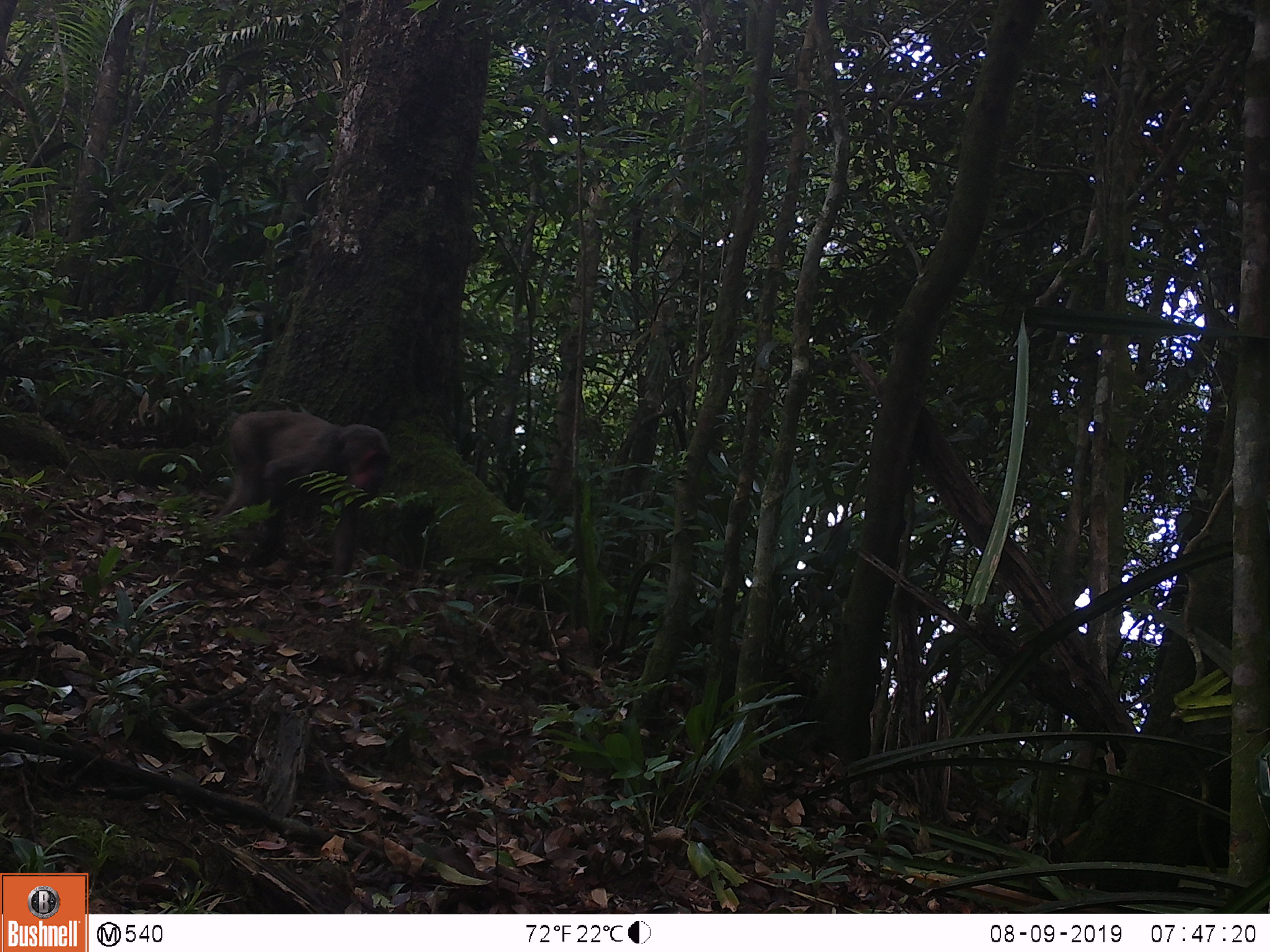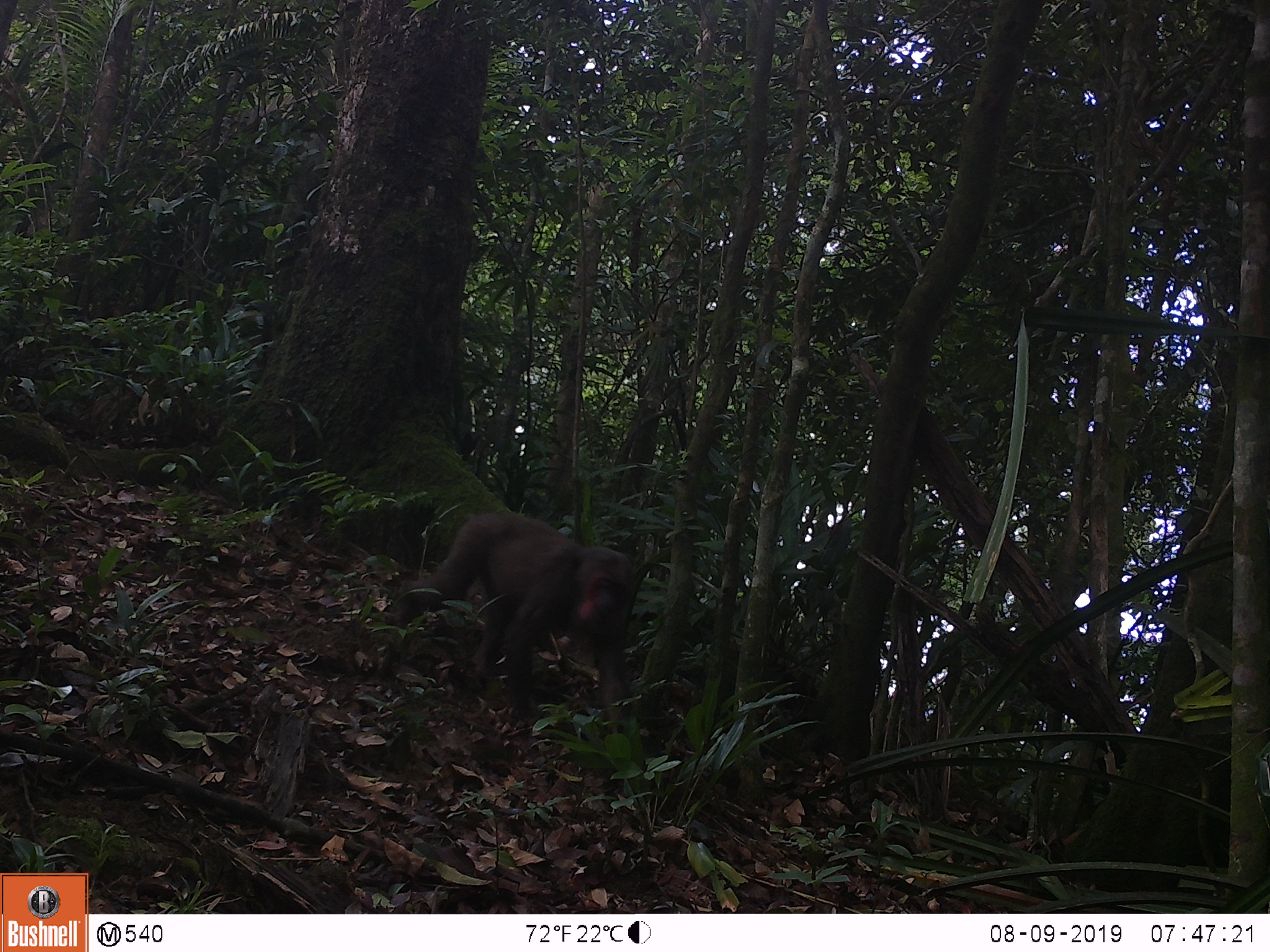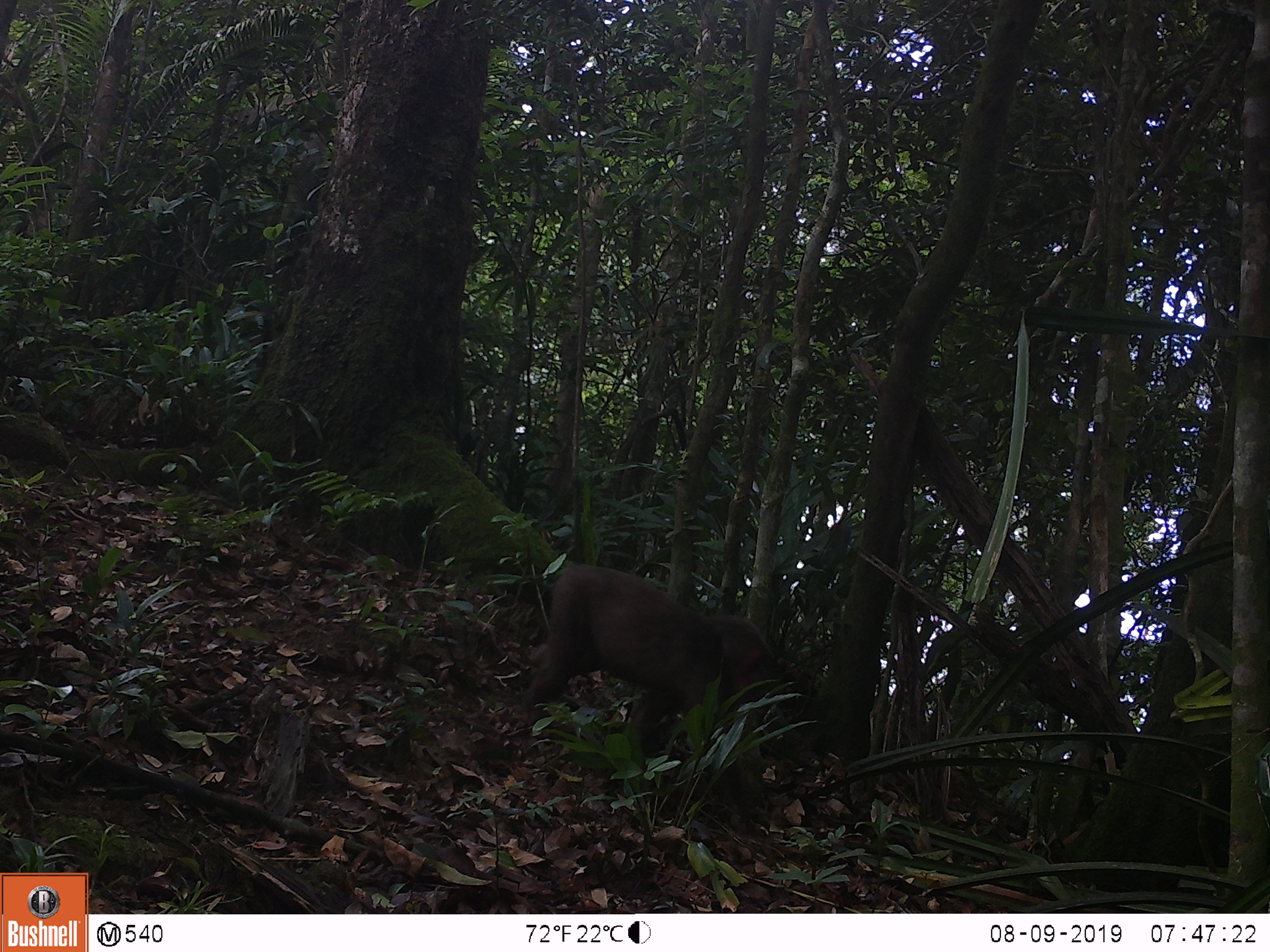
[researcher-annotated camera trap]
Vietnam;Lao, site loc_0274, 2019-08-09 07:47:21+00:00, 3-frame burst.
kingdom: Animalia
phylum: Chordata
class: Mammalia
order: Primates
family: Cercopithecidae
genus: Macaca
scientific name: Macaca arctoides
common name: stump-tailed macaque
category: stump tailed macaque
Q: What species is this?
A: Stump tailed macaque (stump-tailed macaque) (Macaca arctoides).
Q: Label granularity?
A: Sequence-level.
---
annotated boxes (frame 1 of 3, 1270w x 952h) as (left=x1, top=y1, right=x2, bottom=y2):
stump tailed macaque: (left=208, top=410, right=391, bottom=584)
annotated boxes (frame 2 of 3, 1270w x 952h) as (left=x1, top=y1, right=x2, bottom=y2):
stump tailed macaque: (left=398, top=511, right=636, bottom=735)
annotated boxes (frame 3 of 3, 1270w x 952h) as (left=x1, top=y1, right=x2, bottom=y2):
stump tailed macaque: (left=522, top=565, right=774, bottom=757)